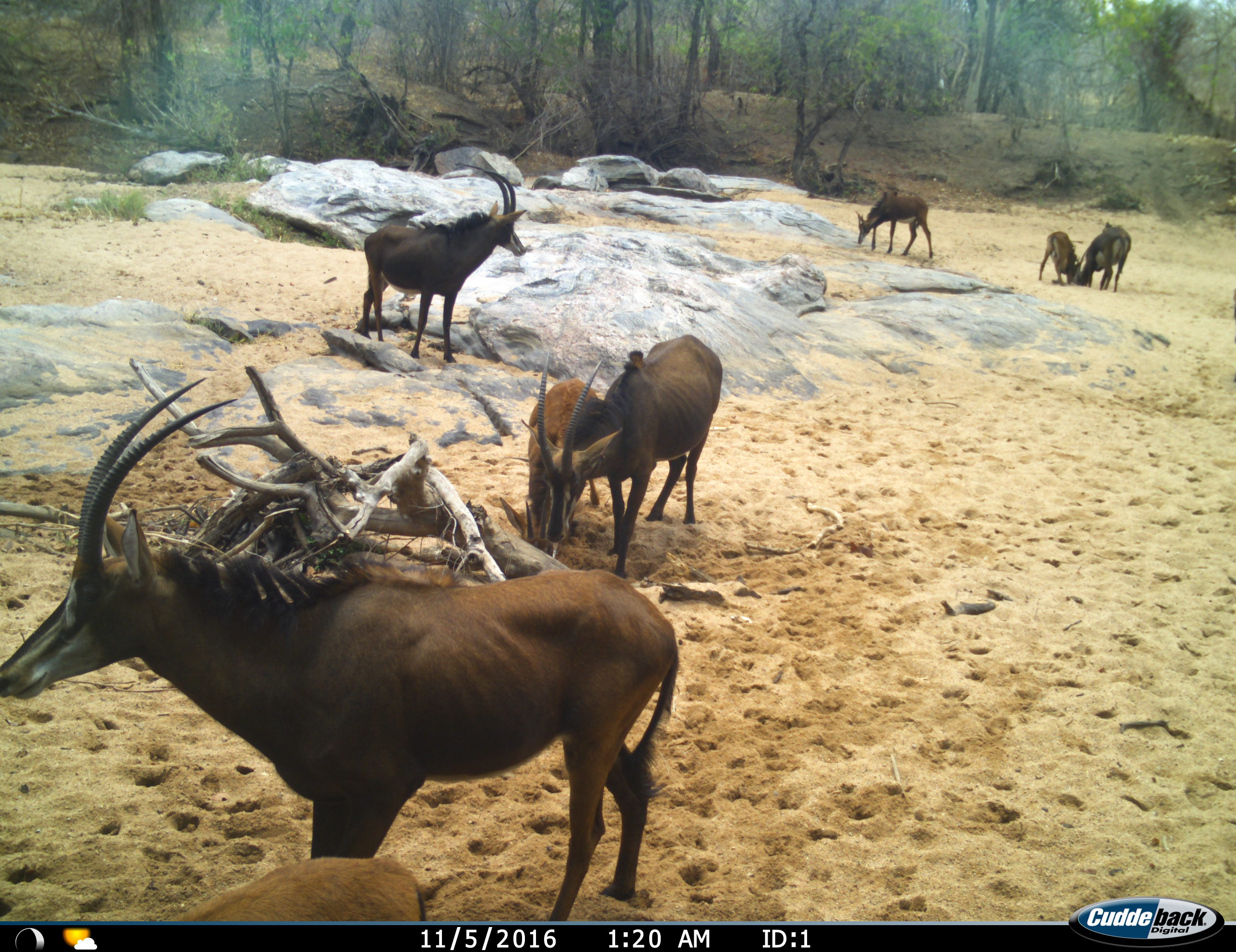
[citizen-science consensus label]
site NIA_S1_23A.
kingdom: Animalia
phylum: Chordata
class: Mammalia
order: Artiodactyla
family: Bovidae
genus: Hippotragus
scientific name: Hippotragus niger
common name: sable antelope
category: sable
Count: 8.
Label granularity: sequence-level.